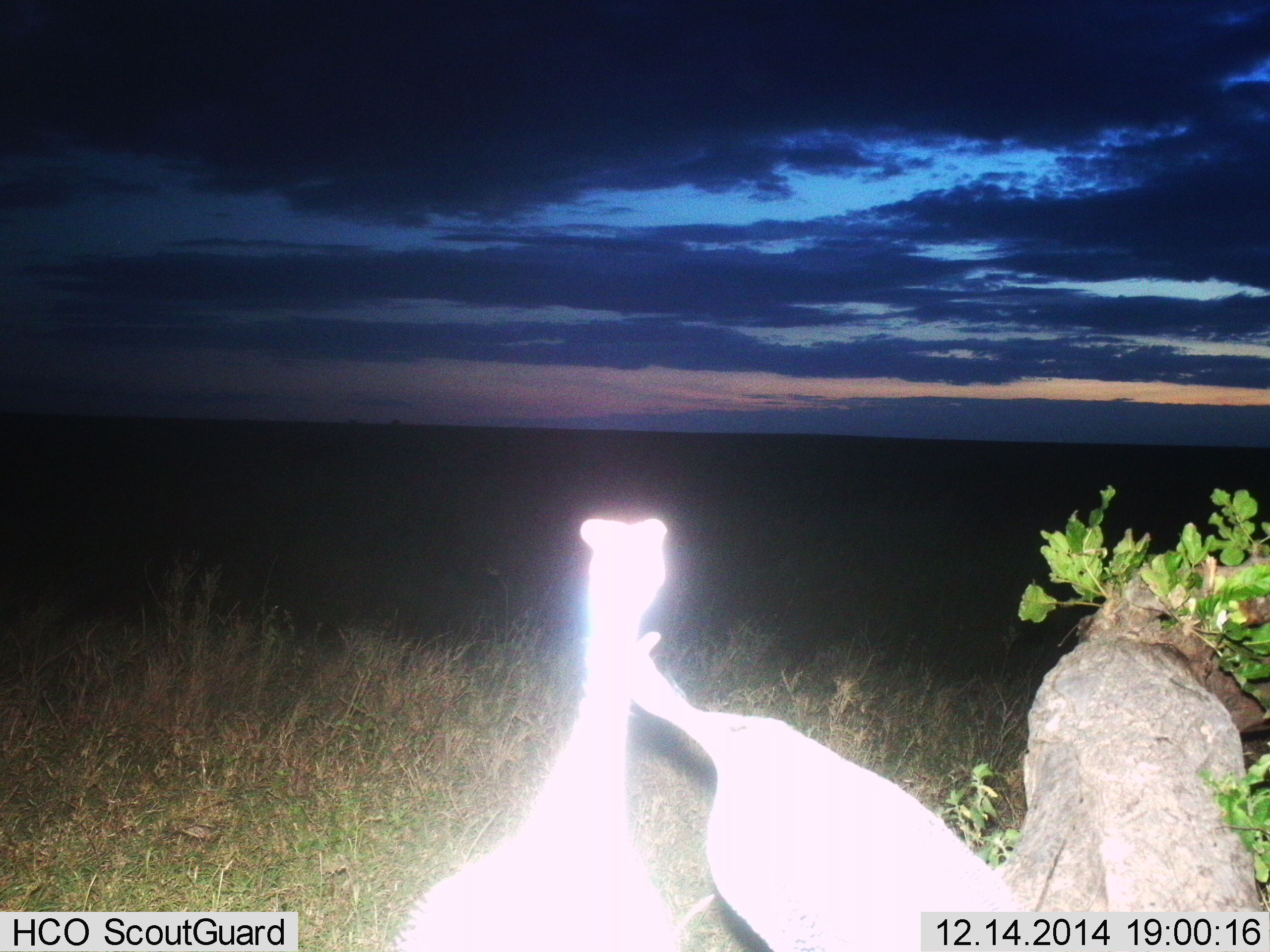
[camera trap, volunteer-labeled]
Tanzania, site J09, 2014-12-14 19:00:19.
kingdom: Animalia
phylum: Chordata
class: Aves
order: Galliformes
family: Numididae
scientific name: Numididae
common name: guinea fowl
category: guineafowl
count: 2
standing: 100%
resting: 0%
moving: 10%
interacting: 0%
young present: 0%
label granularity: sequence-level